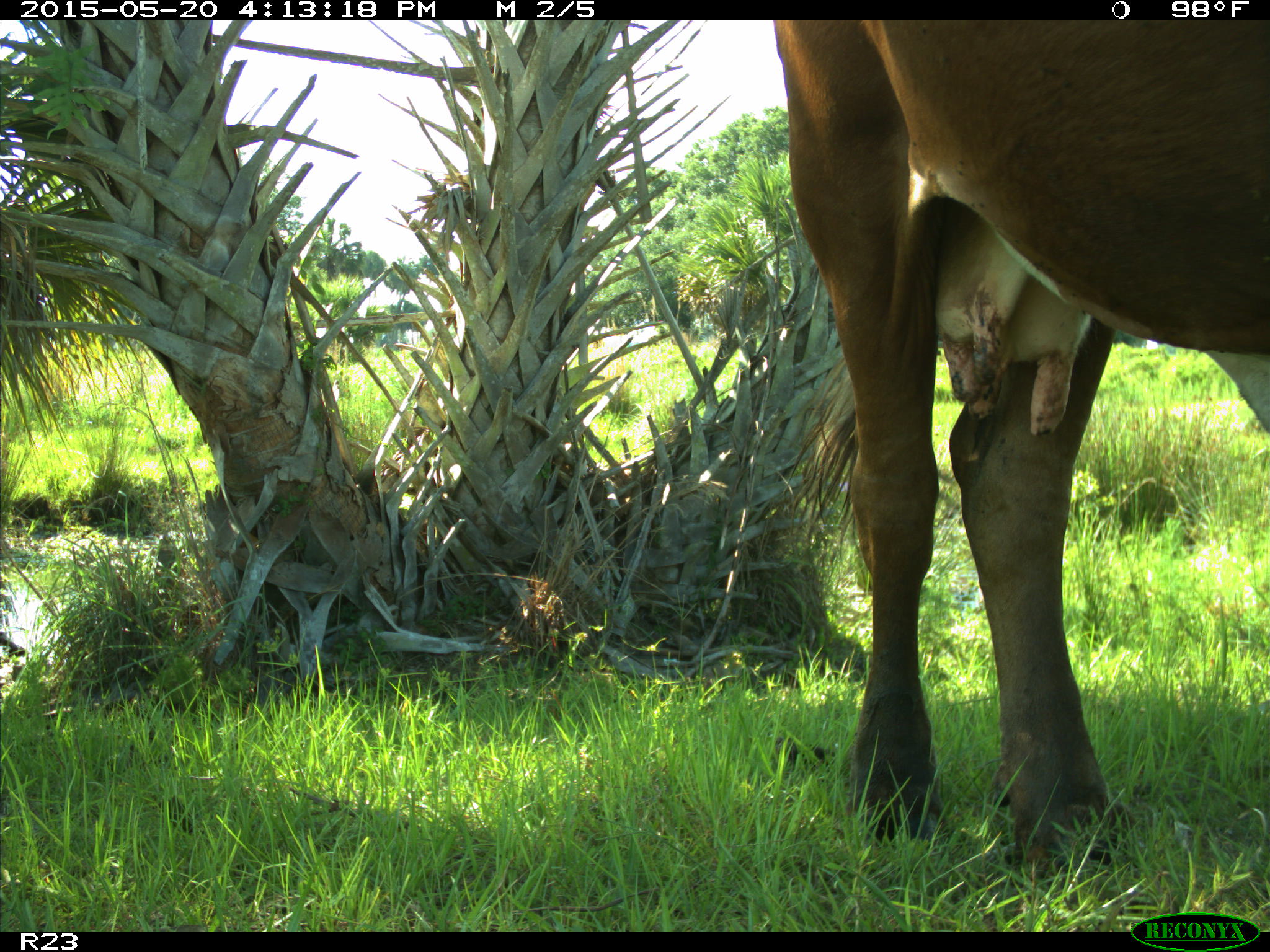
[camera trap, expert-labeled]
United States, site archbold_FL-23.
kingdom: Animalia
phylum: Chordata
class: Mammalia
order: Artiodactyla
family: Bovidae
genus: Bos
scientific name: Bos taurus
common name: domestic cow